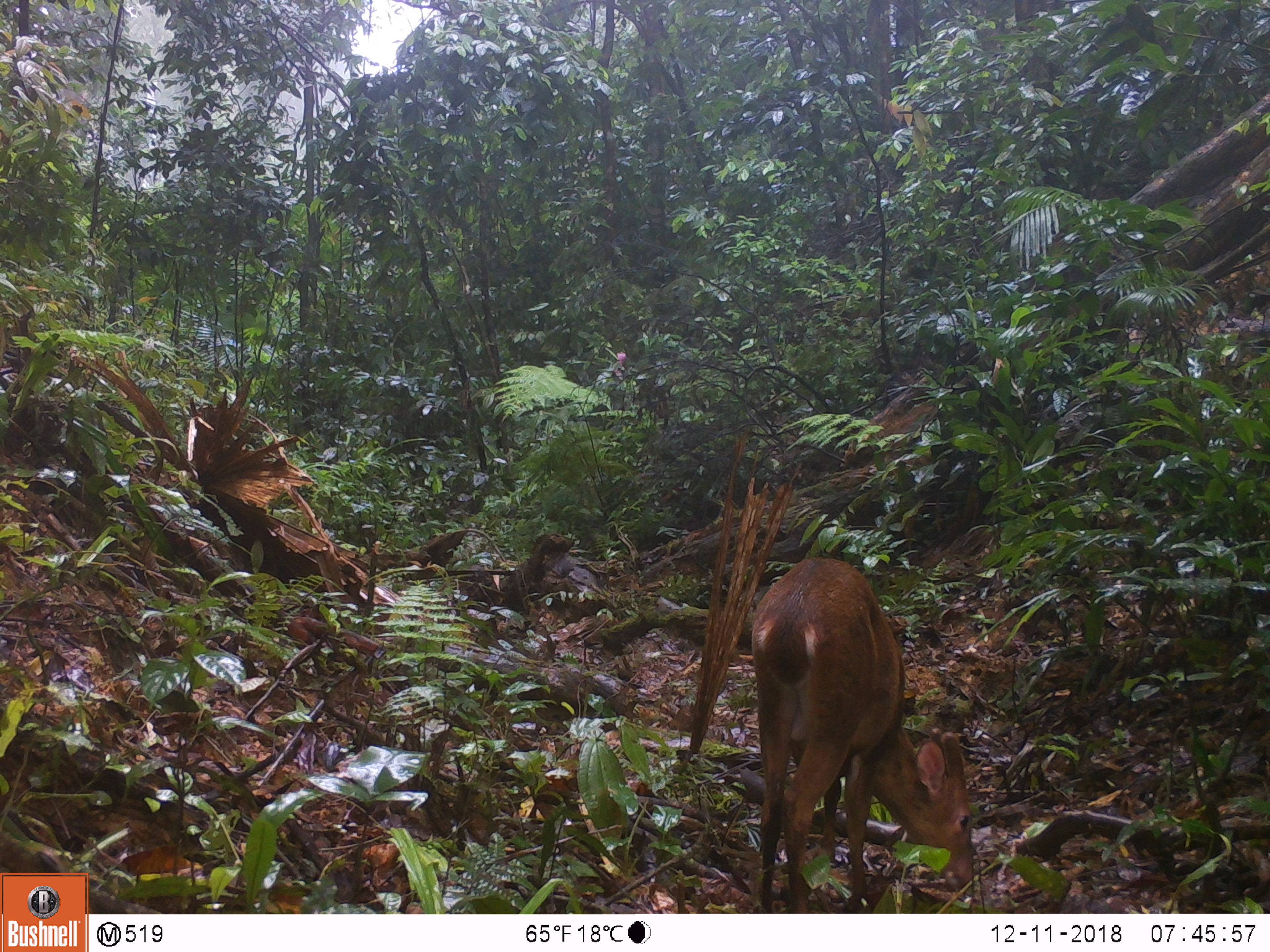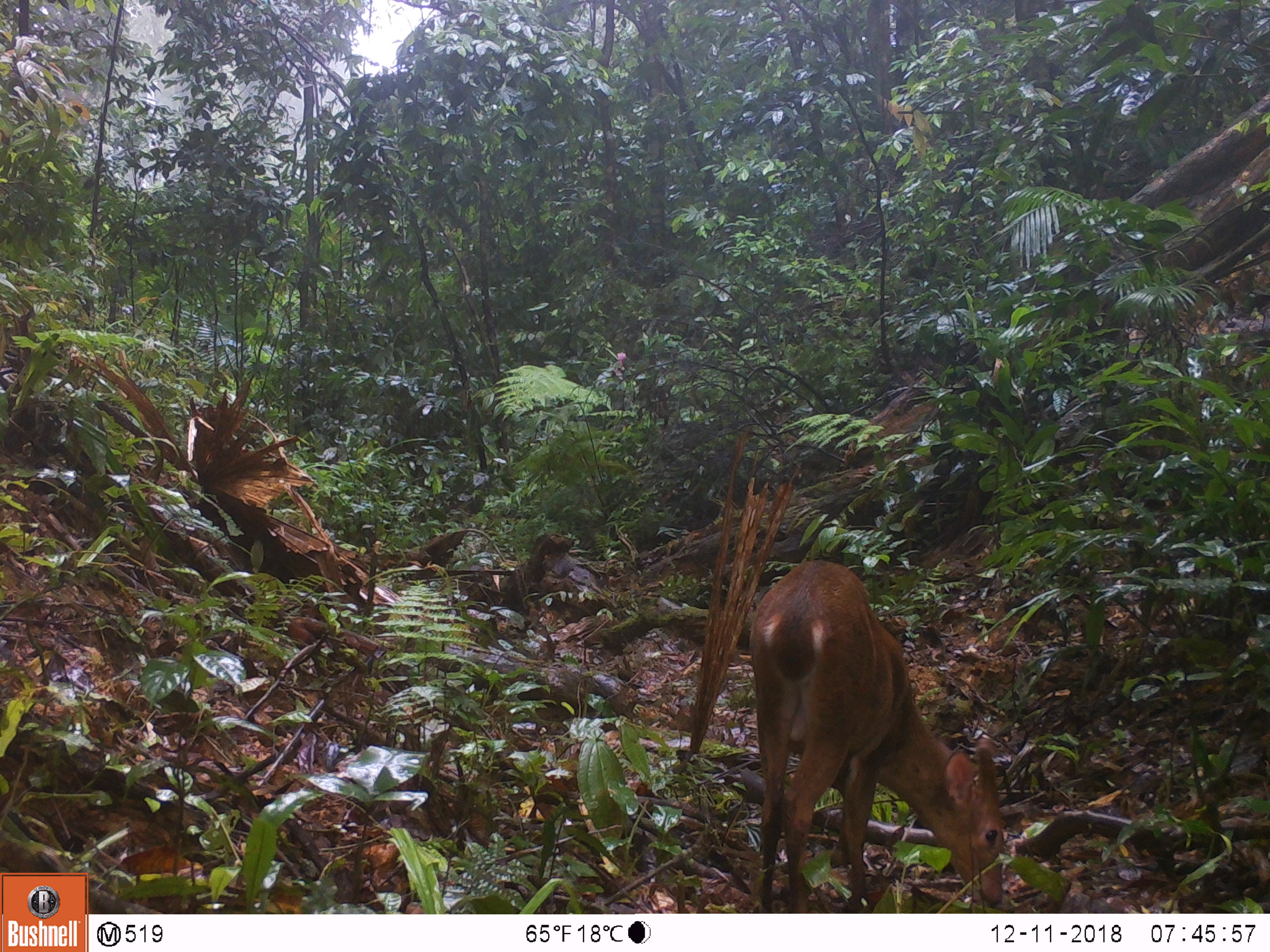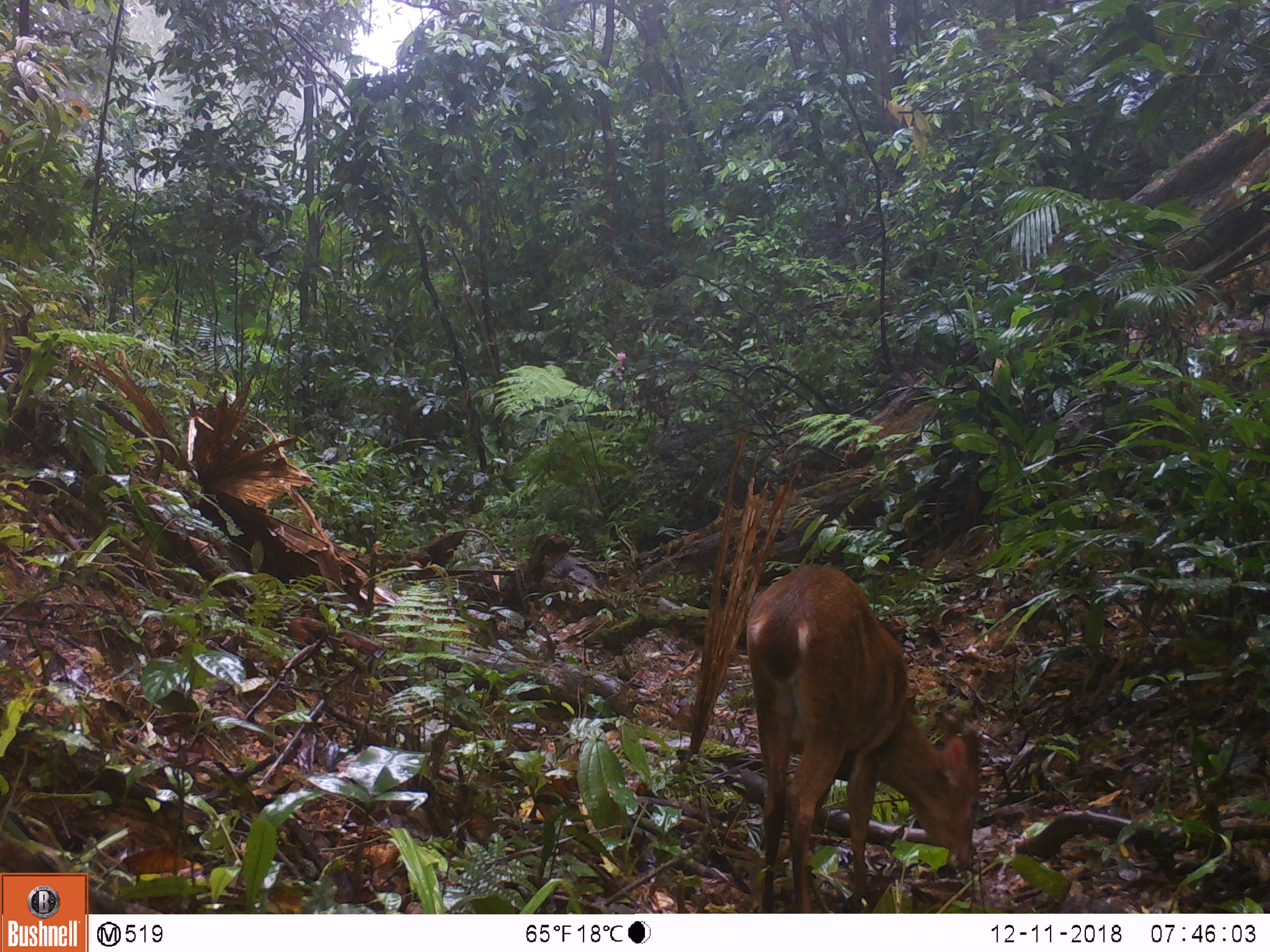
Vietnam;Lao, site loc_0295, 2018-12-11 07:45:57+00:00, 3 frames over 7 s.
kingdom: Animalia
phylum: Chordata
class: Mammalia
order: Artiodactyla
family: Cervidae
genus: Muntiacus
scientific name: Muntiacus vuquangensis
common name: large-antlered muntjac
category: large antlered muntjac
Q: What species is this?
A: Large antlered muntjac (large-antlered muntjac) (Muntiacus vuquangensis).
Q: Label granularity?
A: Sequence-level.